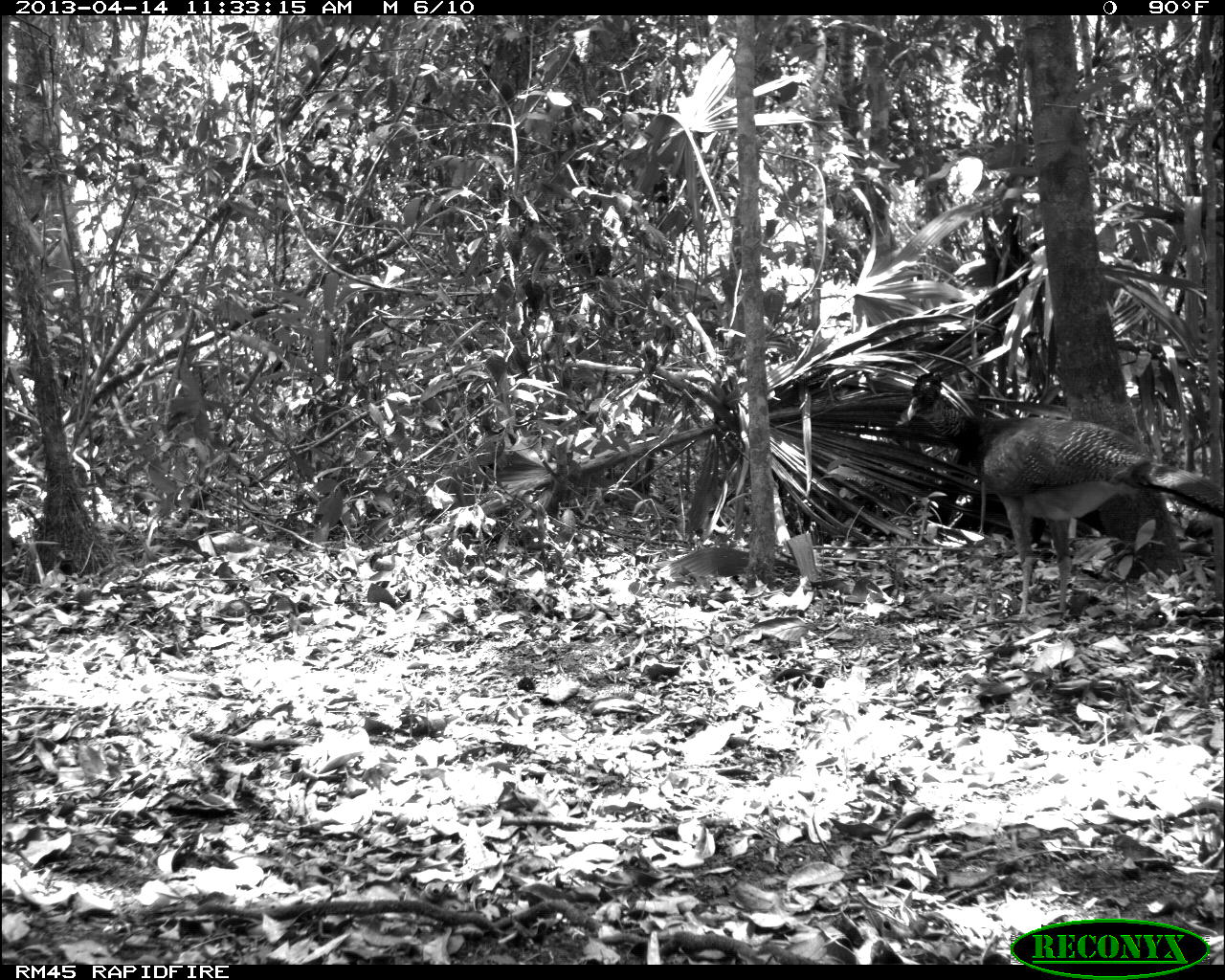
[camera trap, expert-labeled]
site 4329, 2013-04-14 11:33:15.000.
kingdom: Animalia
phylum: Chordata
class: Aves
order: Galliformes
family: Cracidae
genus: Crax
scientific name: Crax rubra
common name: great curassow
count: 3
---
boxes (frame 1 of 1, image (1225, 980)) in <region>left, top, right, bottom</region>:
crax rubra: <region>887, 367, 1225, 623</region>